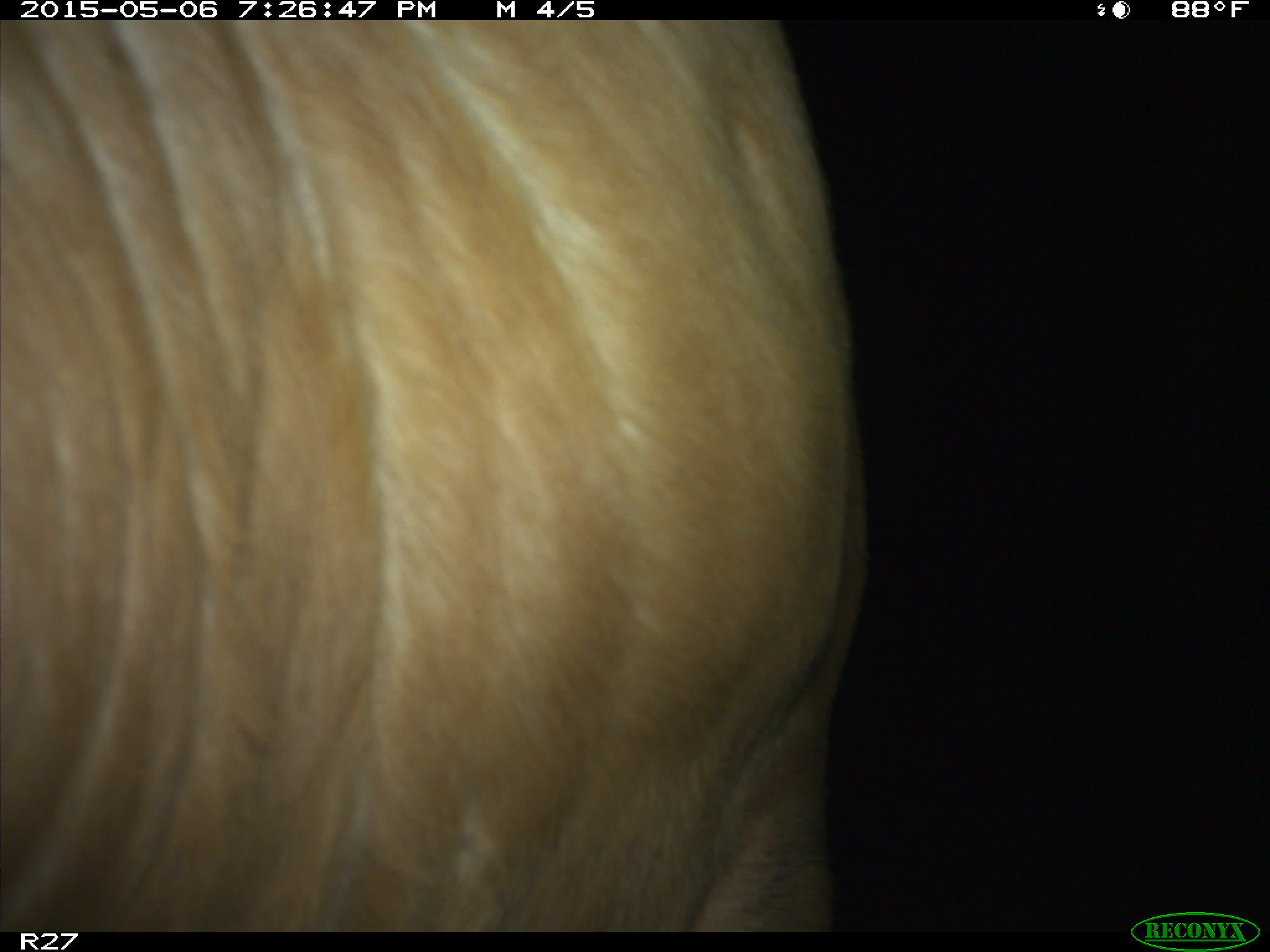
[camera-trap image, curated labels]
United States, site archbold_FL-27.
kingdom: Animalia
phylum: Chordata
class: Mammalia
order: Artiodactyla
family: Bovidae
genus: Bos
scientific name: Bos taurus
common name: domestic cow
Bos taurus (domestic cow).